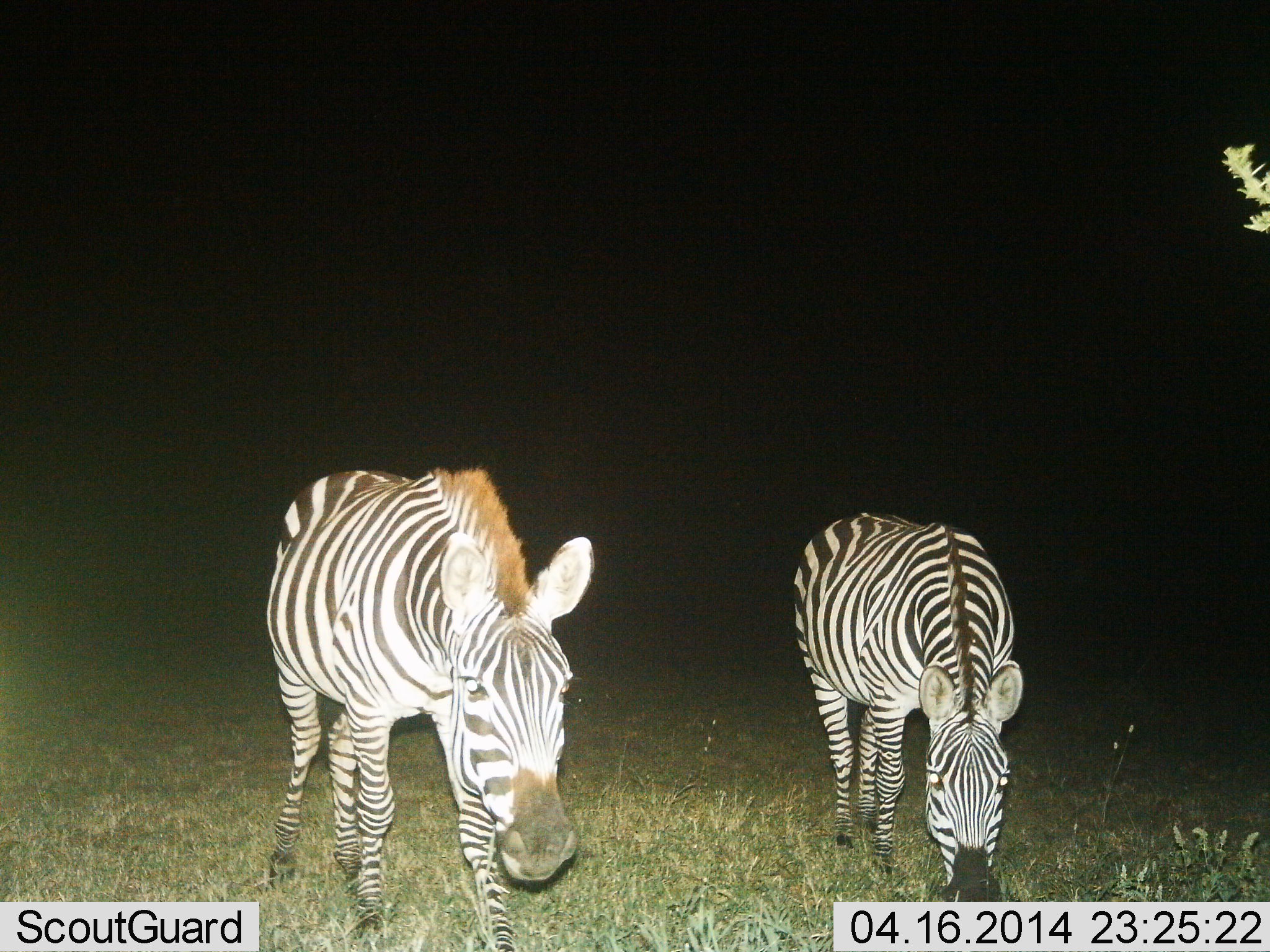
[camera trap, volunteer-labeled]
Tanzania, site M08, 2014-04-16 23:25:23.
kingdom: Animalia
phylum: Chordata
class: Mammalia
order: Perissodactyla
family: Equidae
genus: Equus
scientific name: Equus quagga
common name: plains zebra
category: zebra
Zebra (plains zebra) (Equus quagga), count 2. Behavior (volunteer vote fractions): standing 50%, resting 0%, moving 50%, interacting 0%. Young present (vote fraction): 0%. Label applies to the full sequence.